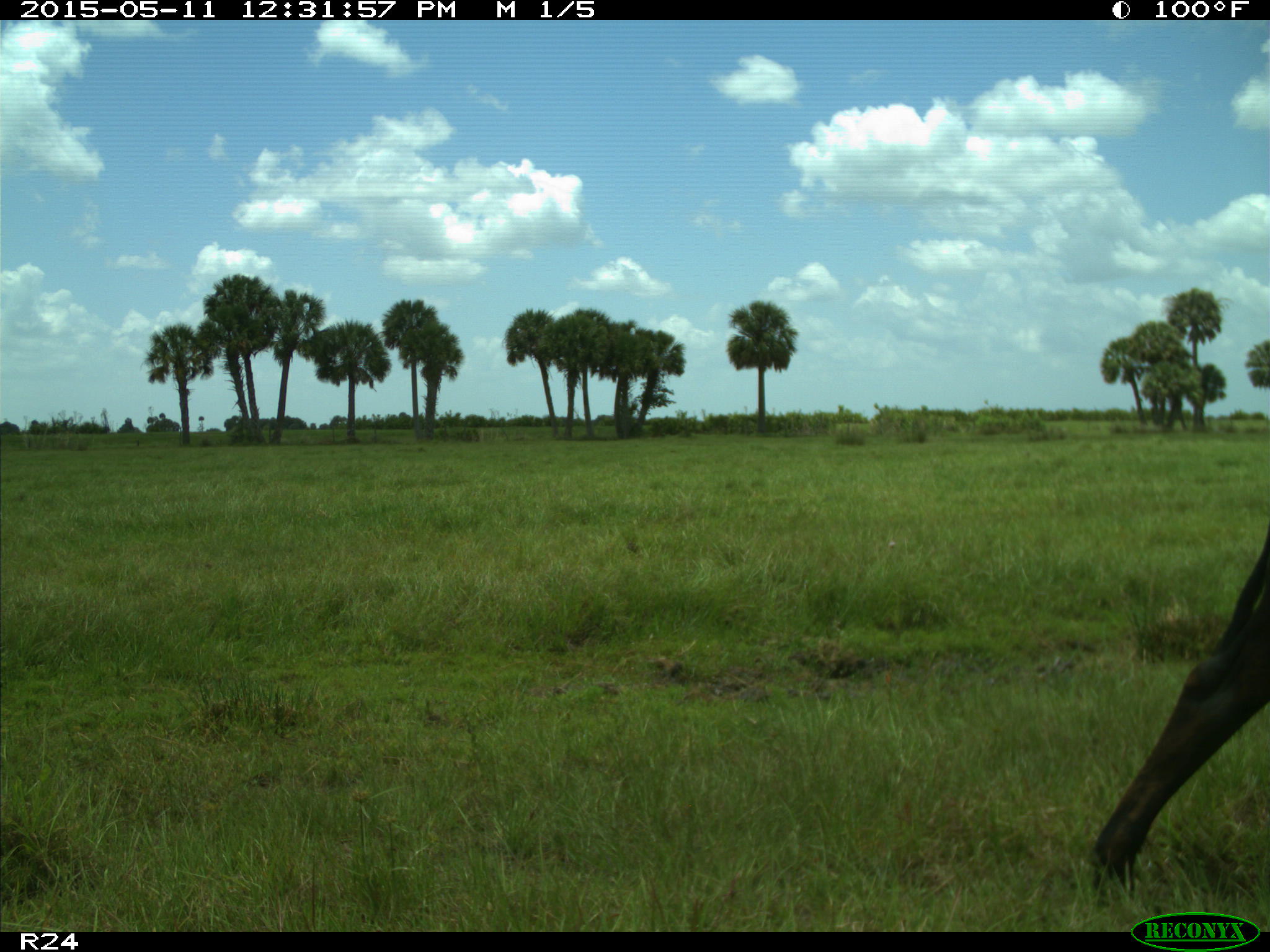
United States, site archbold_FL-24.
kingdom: Animalia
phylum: Chordata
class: Mammalia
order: Artiodactyla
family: Bovidae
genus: Bos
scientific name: Bos taurus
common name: domestic cow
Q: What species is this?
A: Bos taurus (domestic cow).